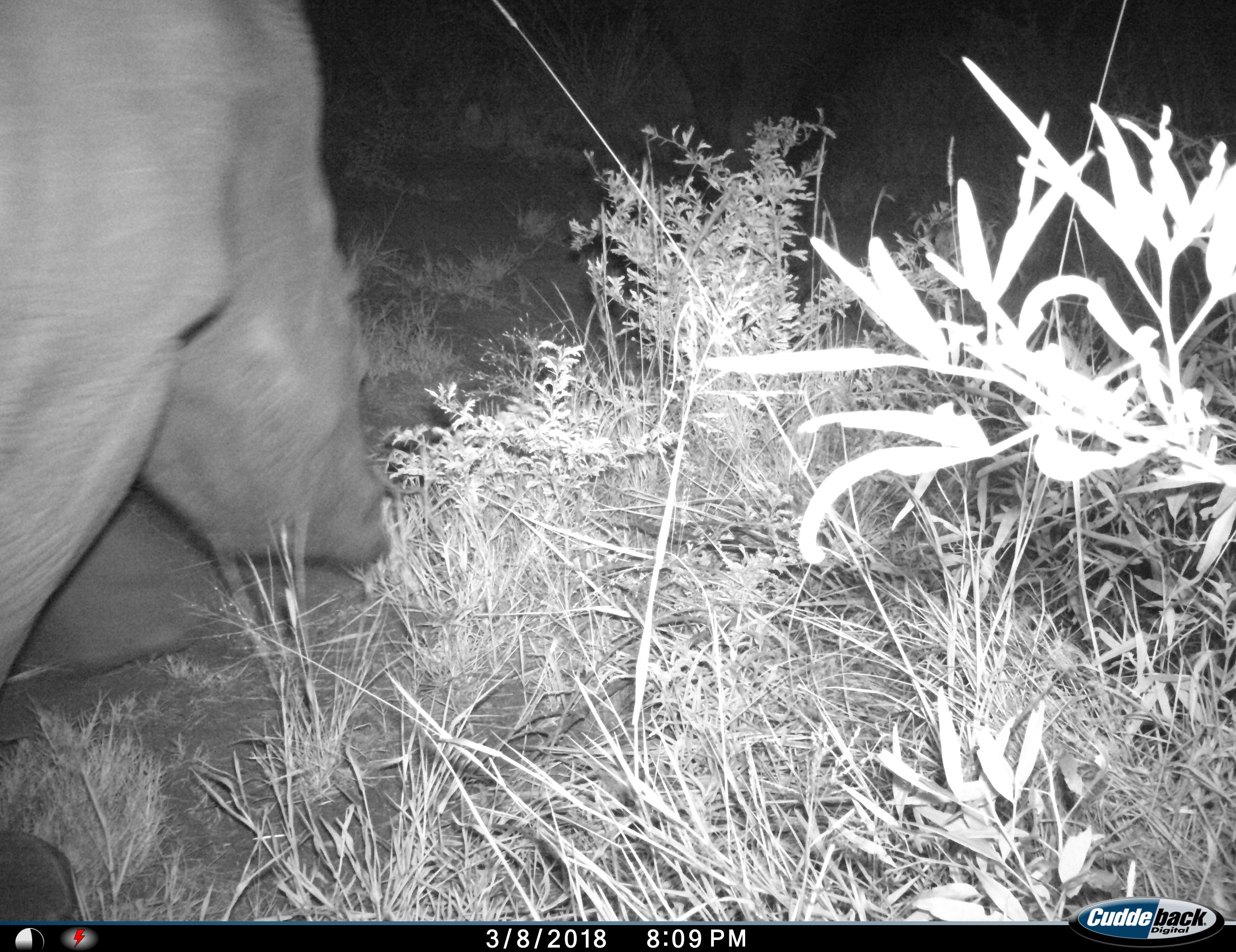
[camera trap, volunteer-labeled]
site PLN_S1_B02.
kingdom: Animalia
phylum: Chordata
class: Mammalia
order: Perissodactyla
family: Rhinocerotidae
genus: Ceratotherium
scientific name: Ceratotherium simum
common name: white rhinoceros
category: rhinoceroswhite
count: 1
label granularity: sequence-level